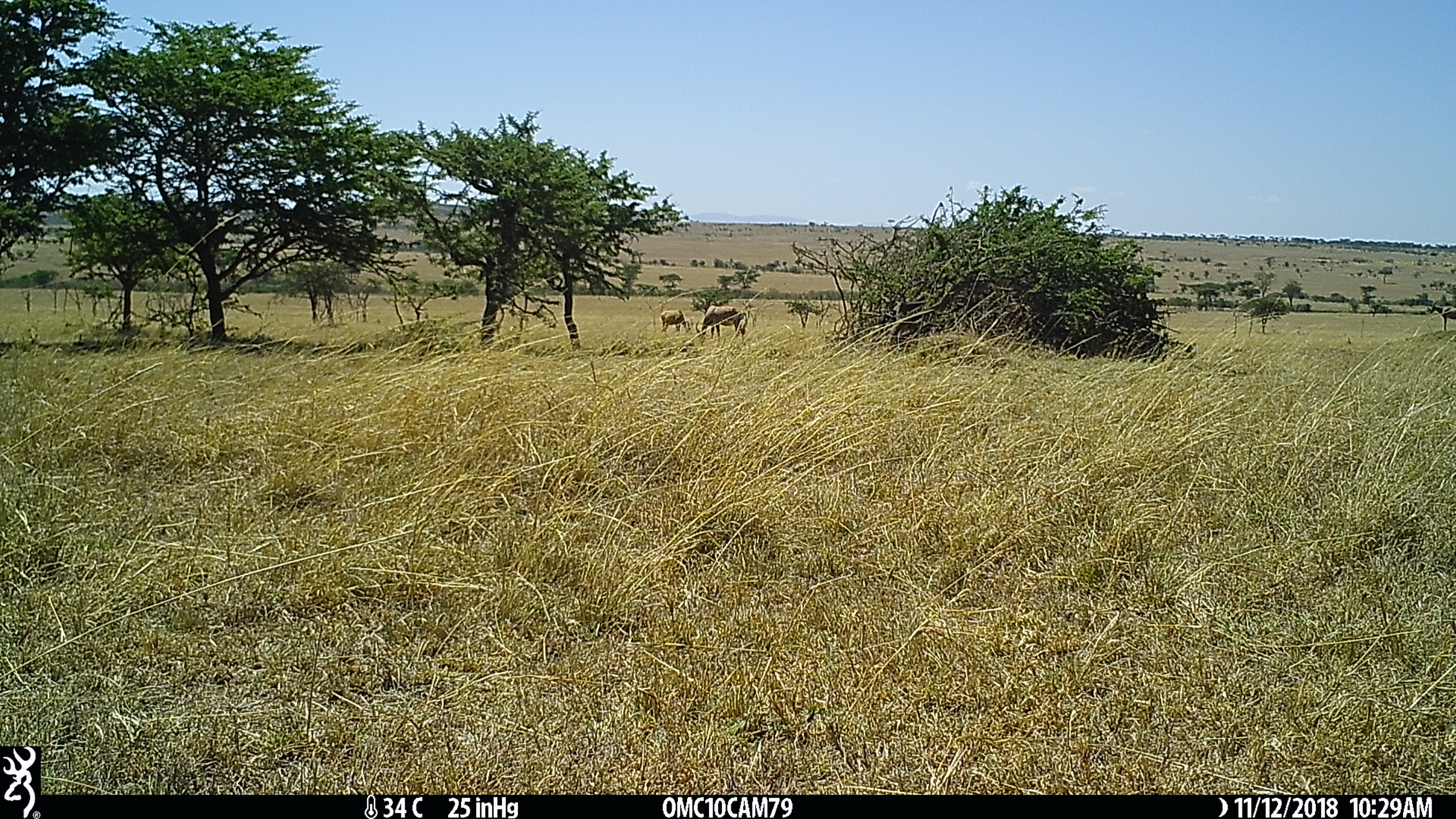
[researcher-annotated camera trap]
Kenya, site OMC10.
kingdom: Animalia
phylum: Chordata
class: Mammalia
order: Artiodactyla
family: Bovidae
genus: Damaliscus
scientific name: Damaliscus lunatus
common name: topi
Topi (Damaliscus lunatus).